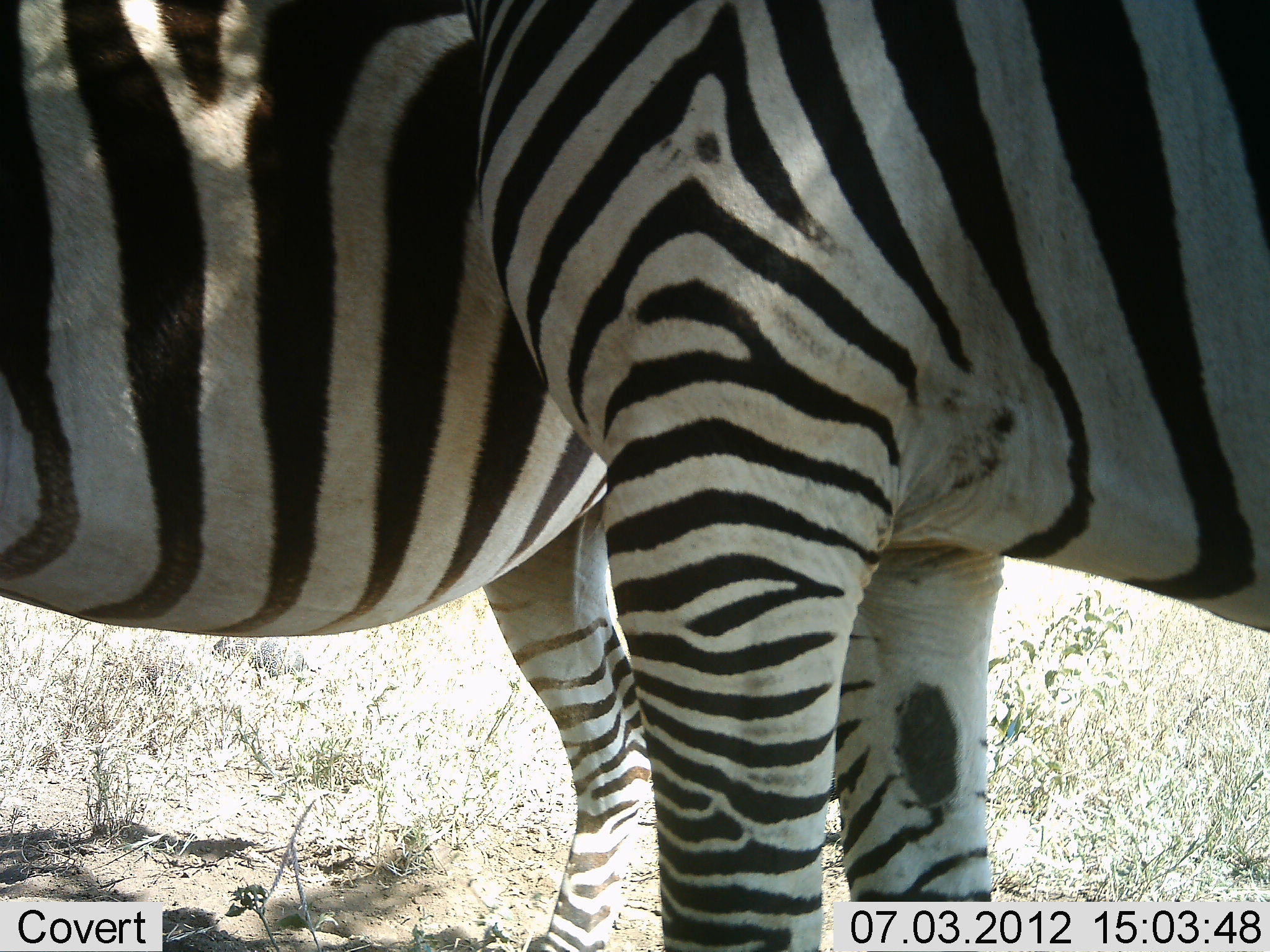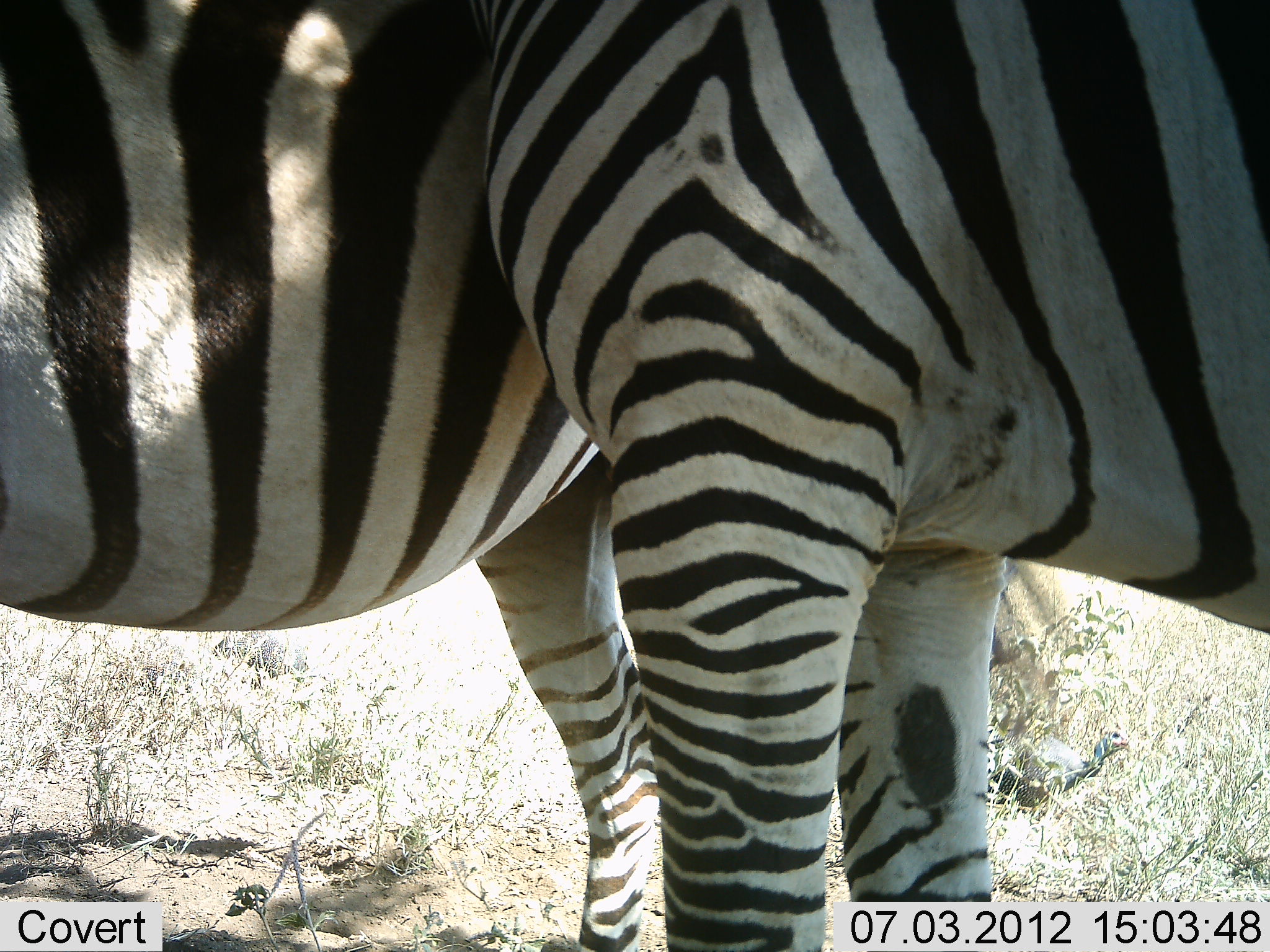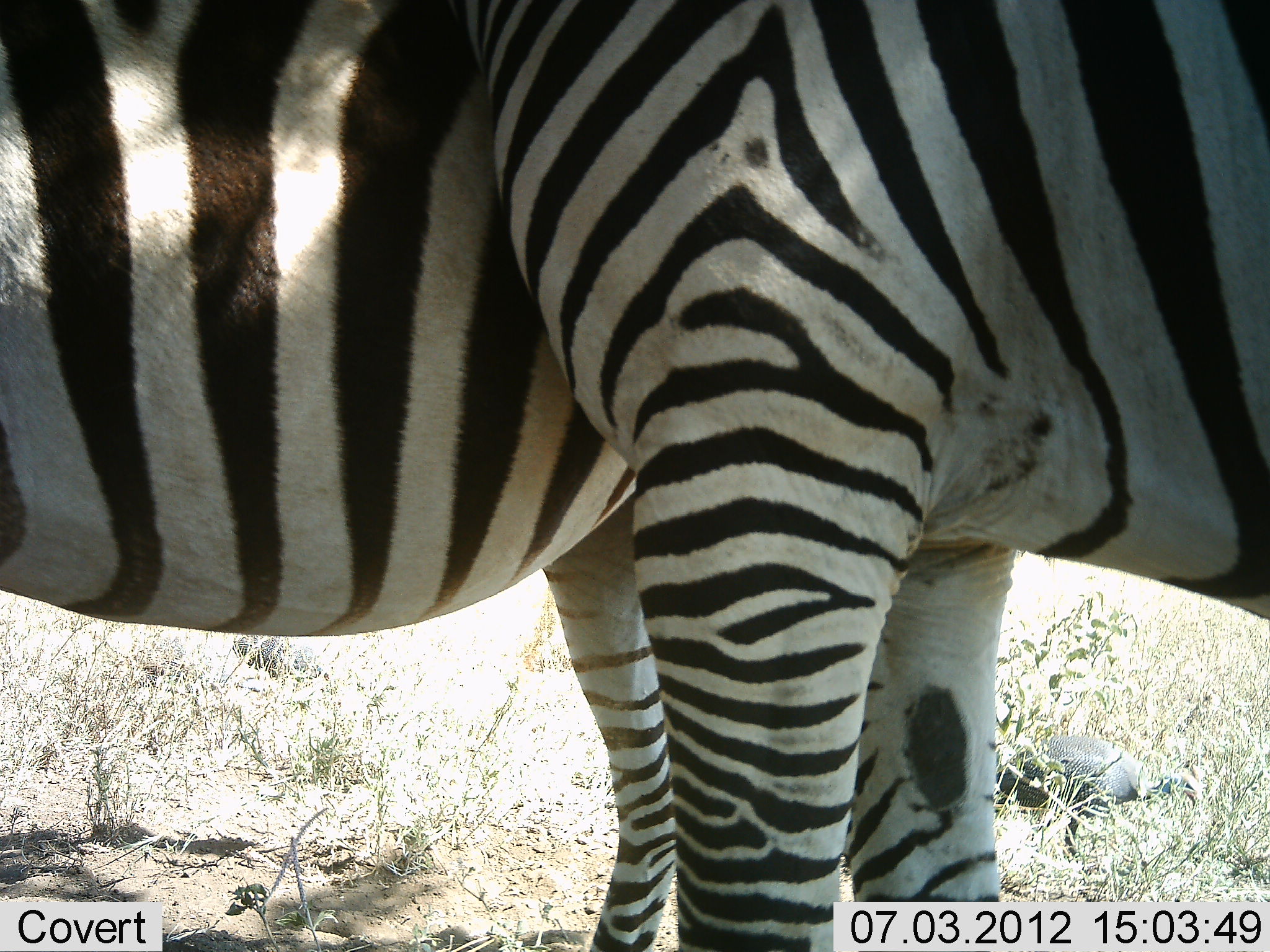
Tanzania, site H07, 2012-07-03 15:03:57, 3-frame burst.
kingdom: Animalia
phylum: Chordata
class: Mammalia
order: Perissodactyla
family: Equidae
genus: Equus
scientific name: Equus quagga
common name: plains zebra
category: zebra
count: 2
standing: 93%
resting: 0%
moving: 7%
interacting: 21%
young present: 0%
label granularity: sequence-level